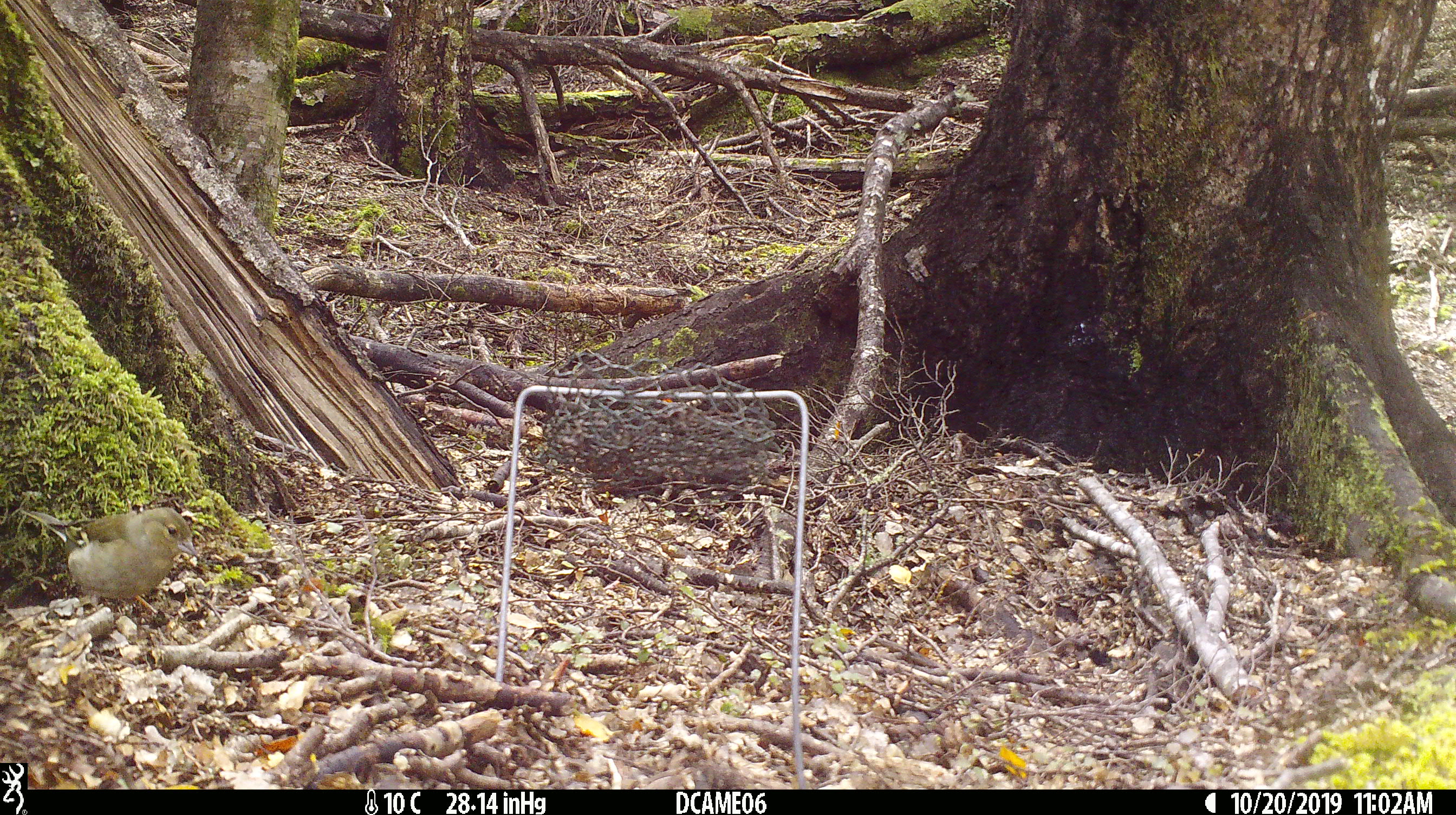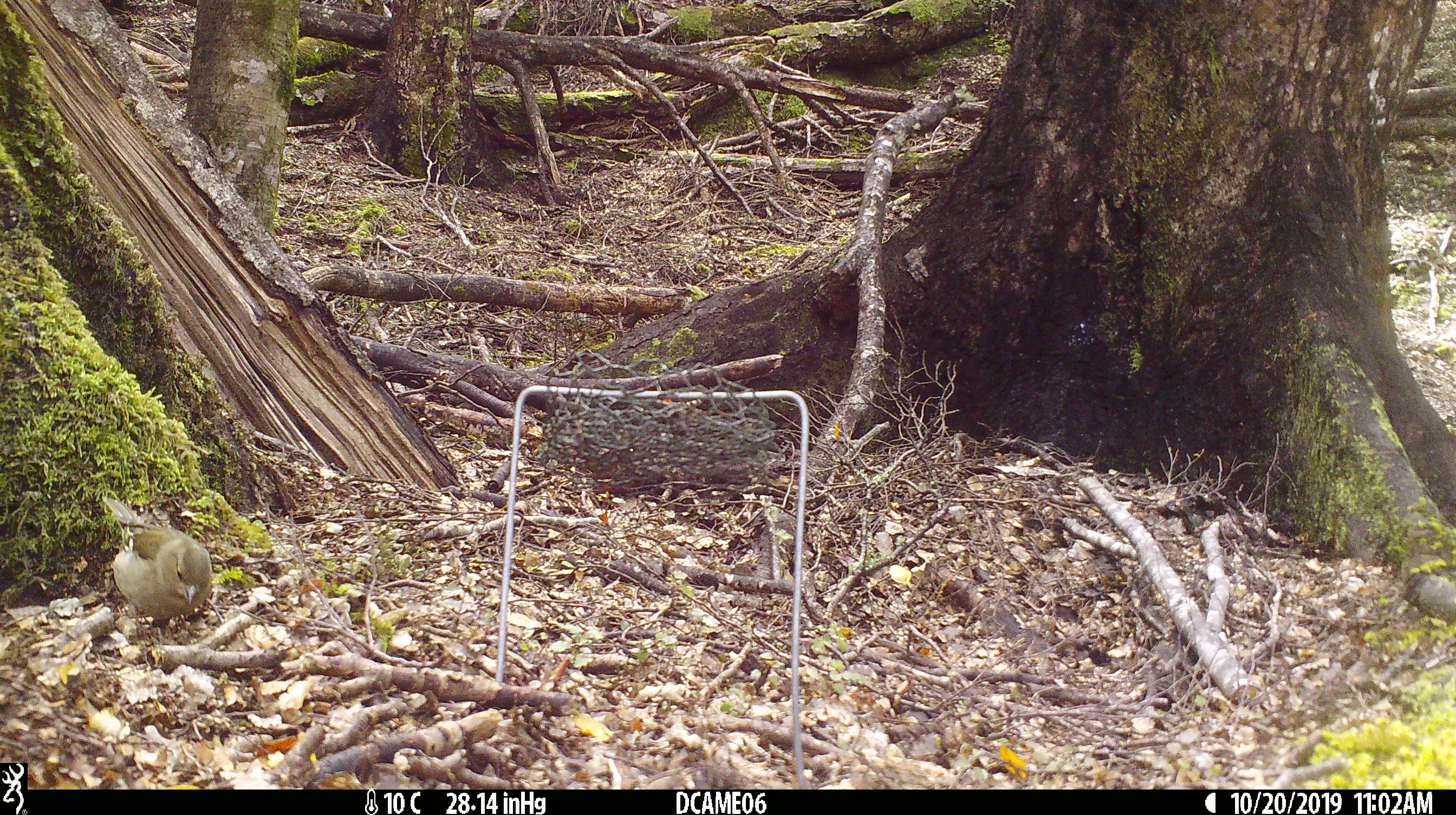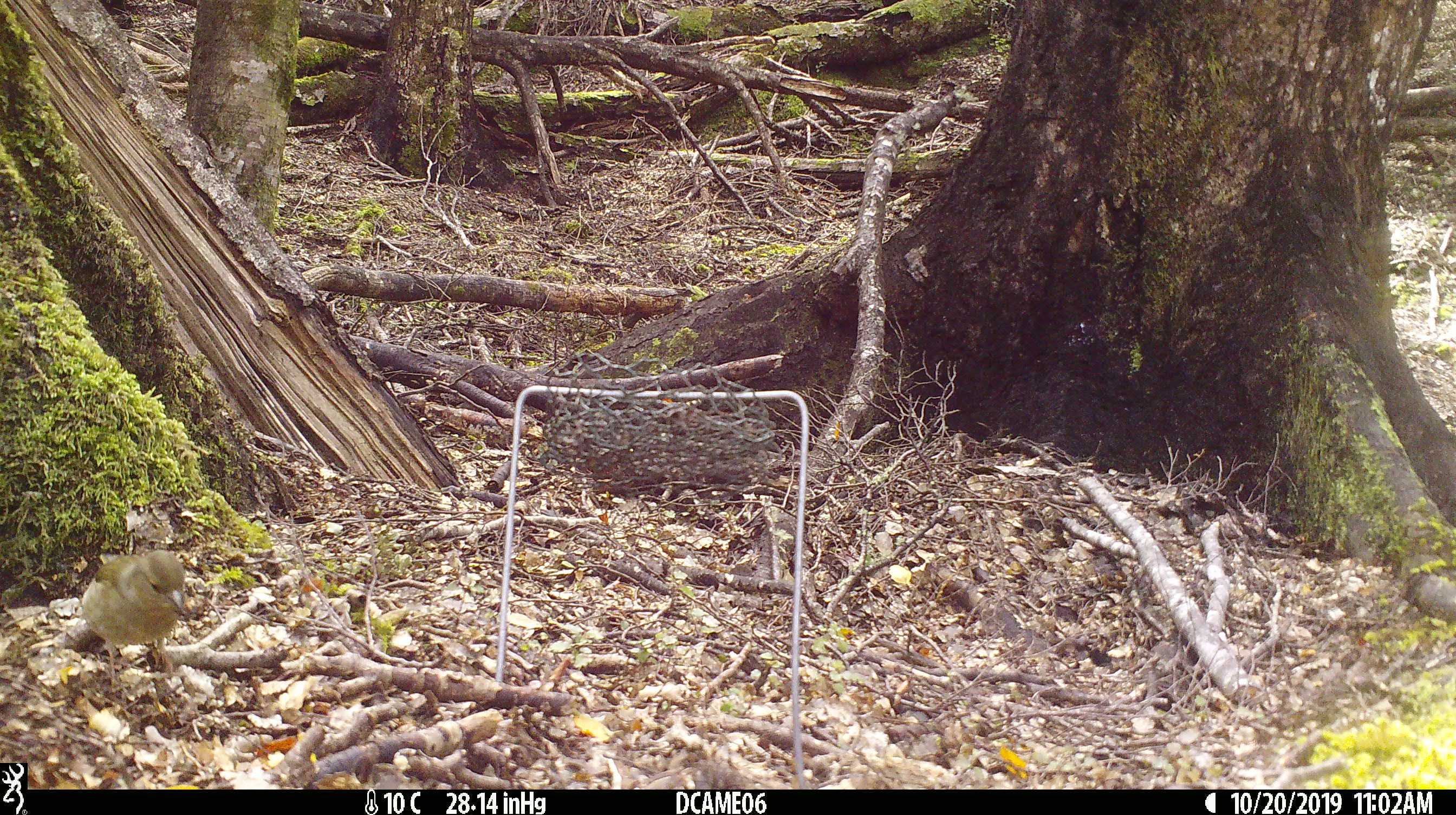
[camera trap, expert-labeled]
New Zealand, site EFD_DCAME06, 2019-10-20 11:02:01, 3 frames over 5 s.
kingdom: Animalia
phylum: Chordata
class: Aves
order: Passeriformes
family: Fringillidae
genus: Fringilla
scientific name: Fringilla coelebs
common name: common chaffinch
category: chaffinch